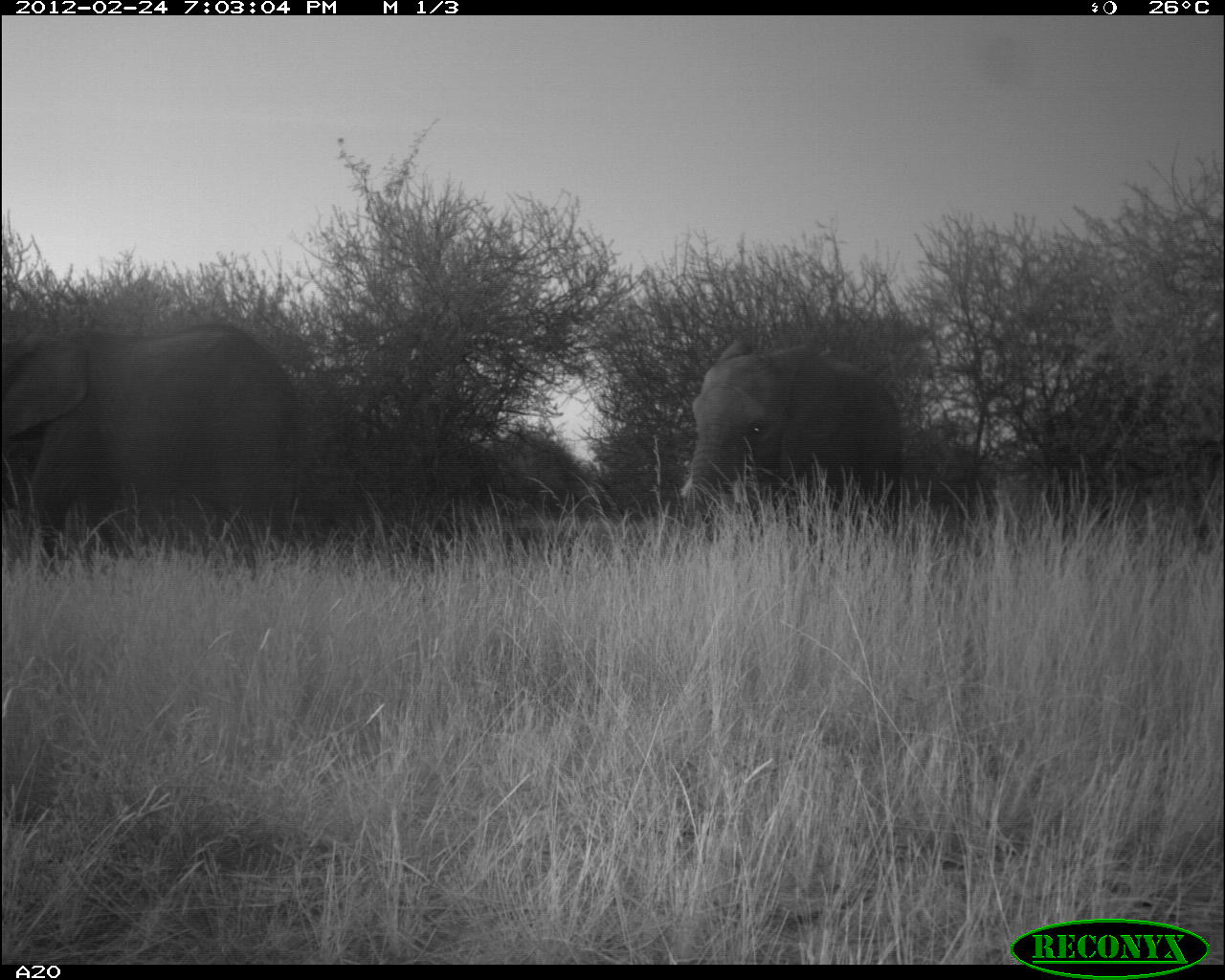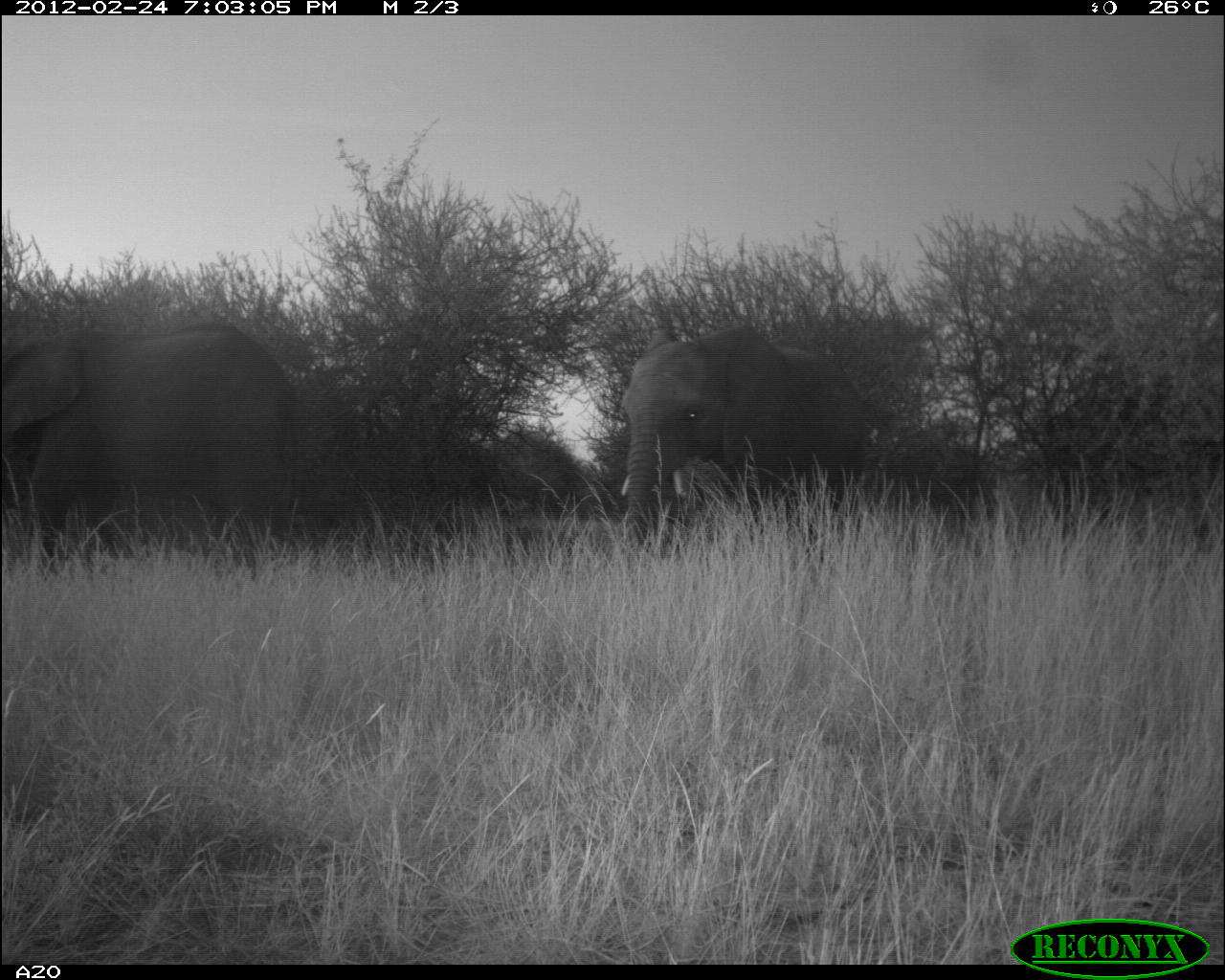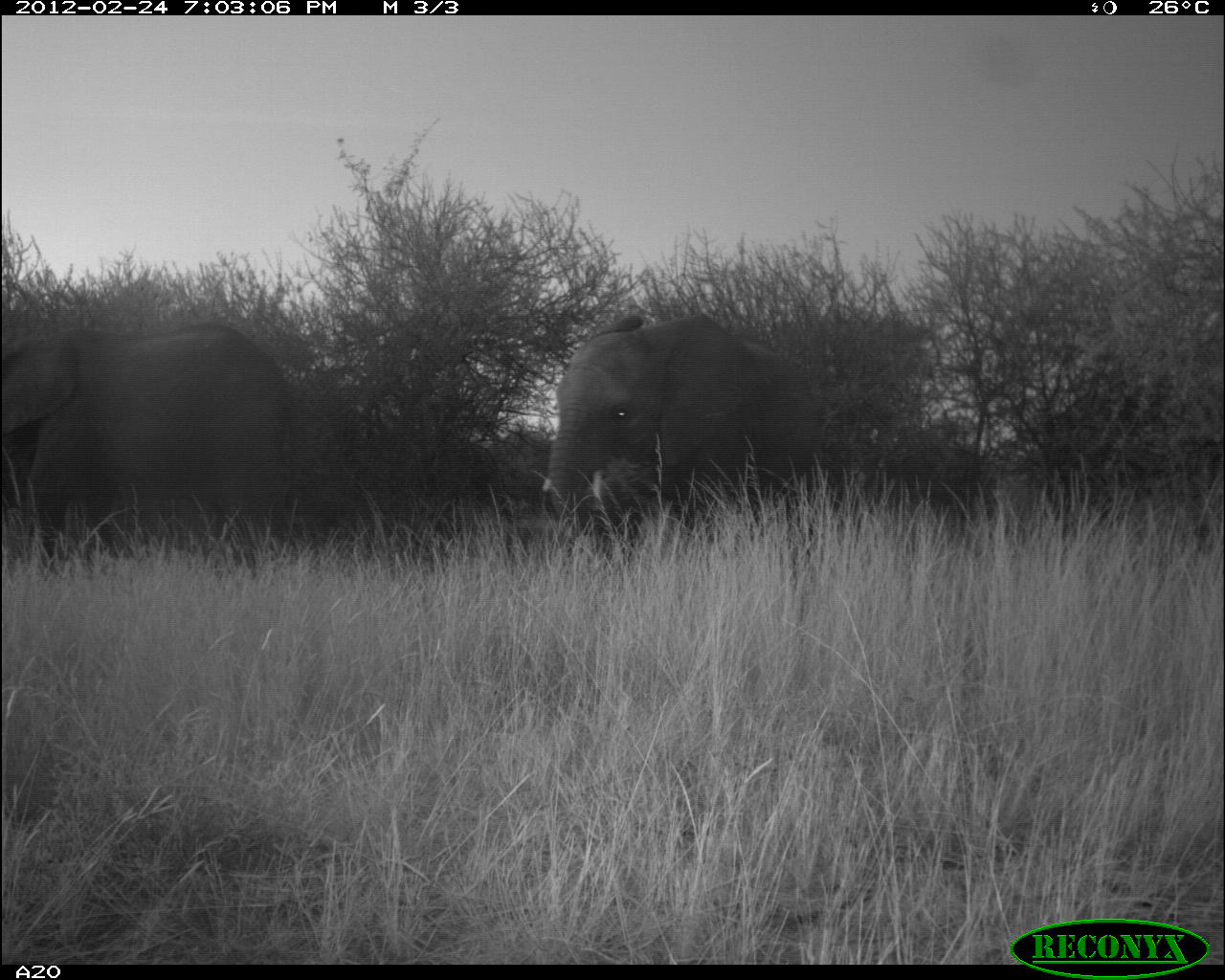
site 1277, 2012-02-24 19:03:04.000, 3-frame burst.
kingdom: Animalia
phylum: Chordata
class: Mammalia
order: Proboscidea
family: Elephantidae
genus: Loxodonta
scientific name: Loxodonta africana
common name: african bush elephant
Loxodonta africana (african bush elephant), count 2.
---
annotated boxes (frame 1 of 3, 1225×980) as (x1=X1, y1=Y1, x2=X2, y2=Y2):
loxodonta africana: (x1=0, y1=314, x2=309, y2=571); (x1=673, y1=332, x2=912, y2=545)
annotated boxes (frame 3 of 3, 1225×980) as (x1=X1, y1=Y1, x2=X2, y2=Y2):
loxodonta africana: (x1=0, y1=318, x2=318, y2=563); (x1=534, y1=305, x2=823, y2=545)